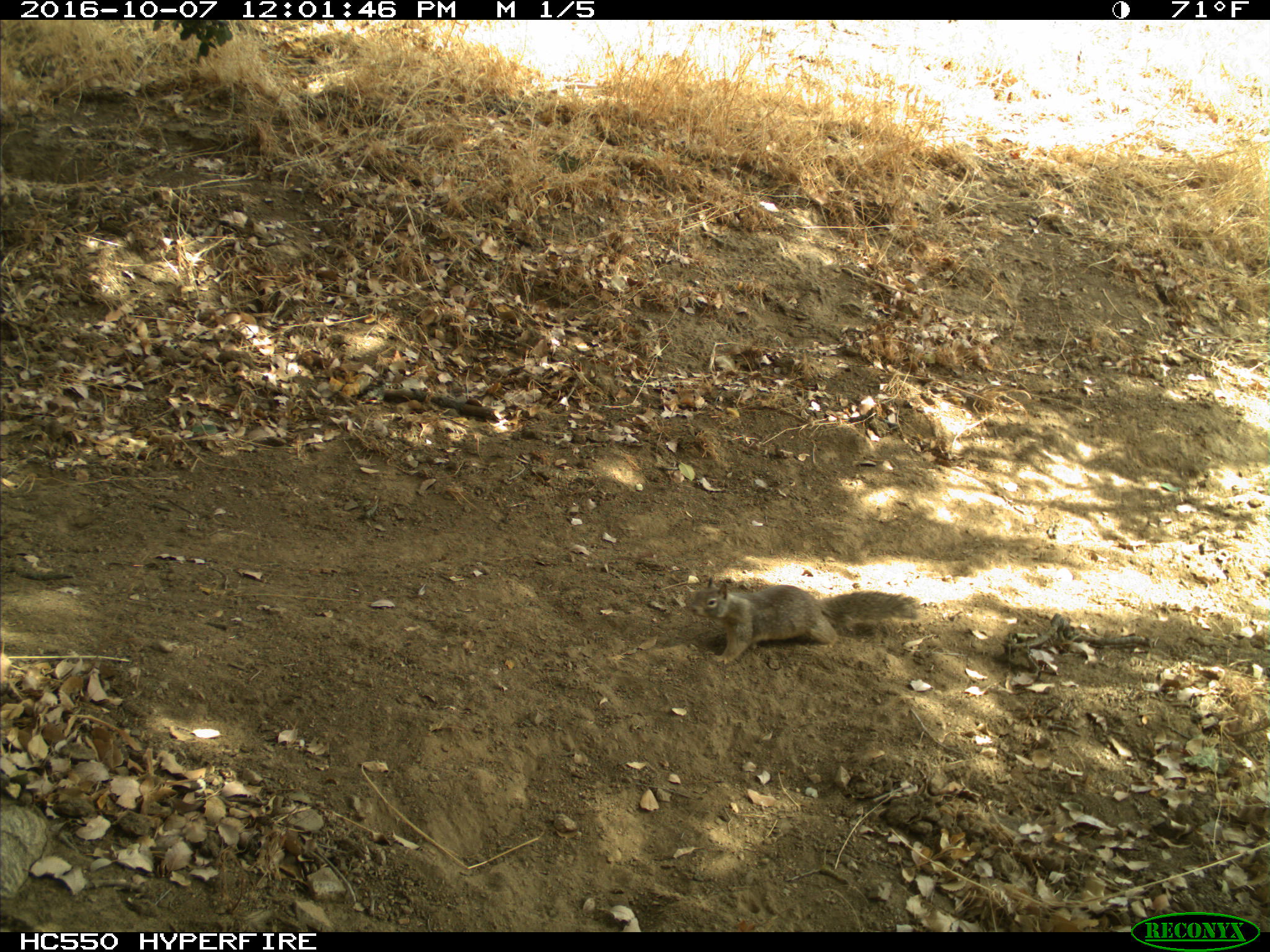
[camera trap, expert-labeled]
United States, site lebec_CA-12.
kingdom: Animalia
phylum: Chordata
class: Mammalia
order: Rodentia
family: Sciuridae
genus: Otospermophilus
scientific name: Otospermophilus beecheyi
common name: california ground squirrel